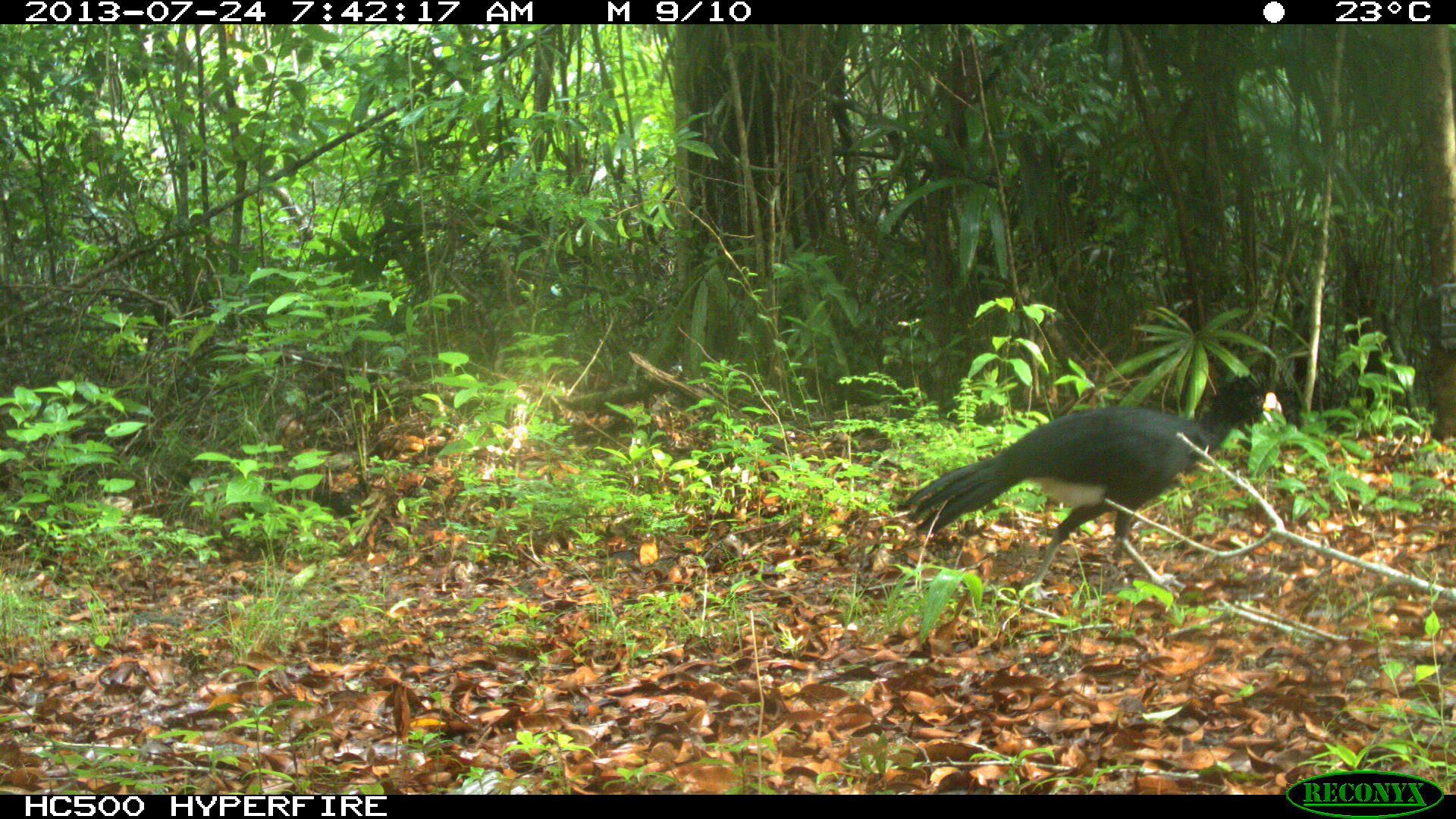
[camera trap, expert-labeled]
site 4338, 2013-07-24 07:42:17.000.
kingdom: Animalia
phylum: Chordata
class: Aves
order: Galliformes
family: Cracidae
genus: Crax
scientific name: Crax rubra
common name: great curassow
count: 1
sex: male